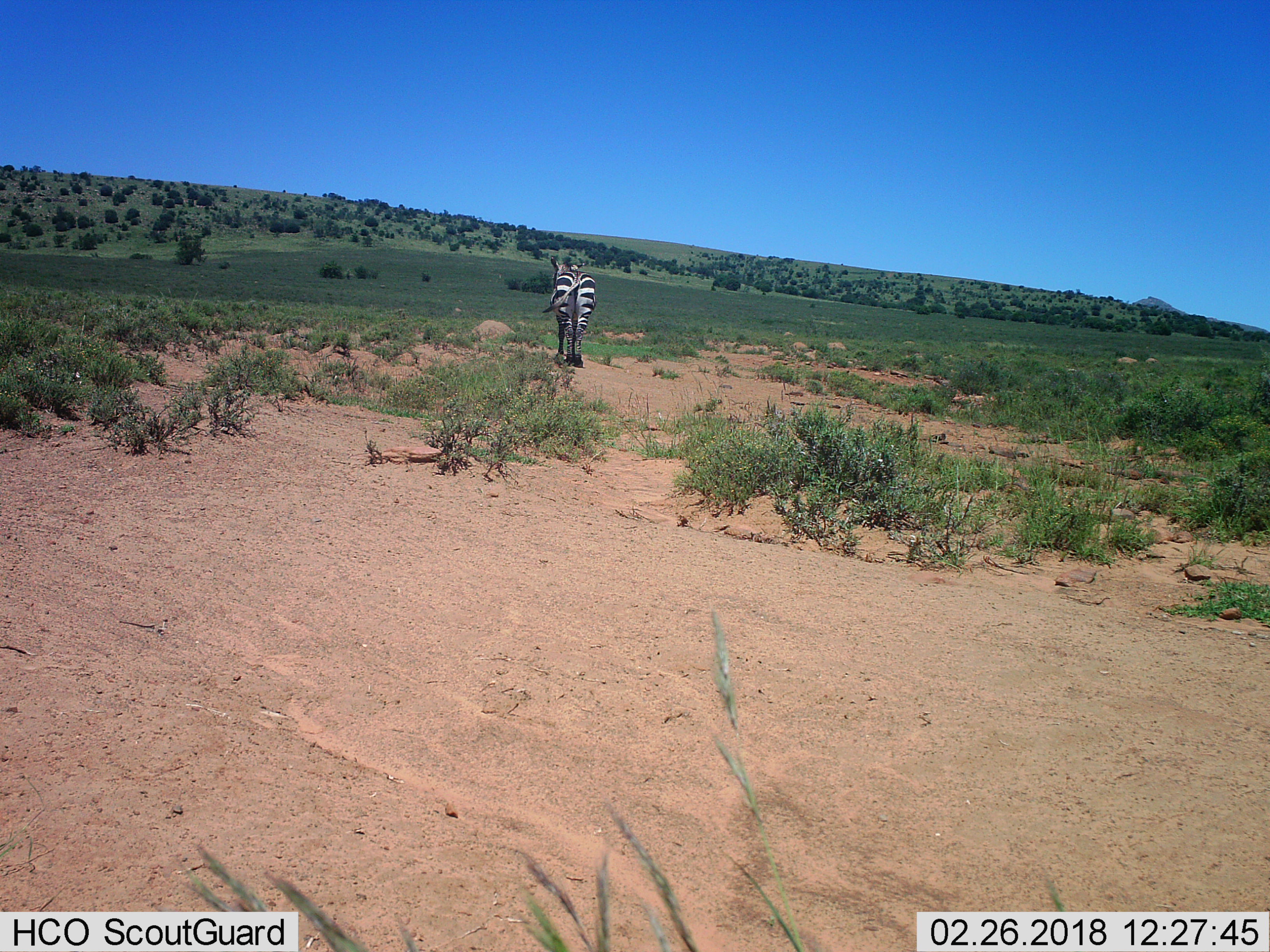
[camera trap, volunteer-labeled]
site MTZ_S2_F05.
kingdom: Animalia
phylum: Chordata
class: Mammalia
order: Perissodactyla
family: Equidae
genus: Equus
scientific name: Equus zebra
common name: mountain zebra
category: zebramountain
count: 1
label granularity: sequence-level